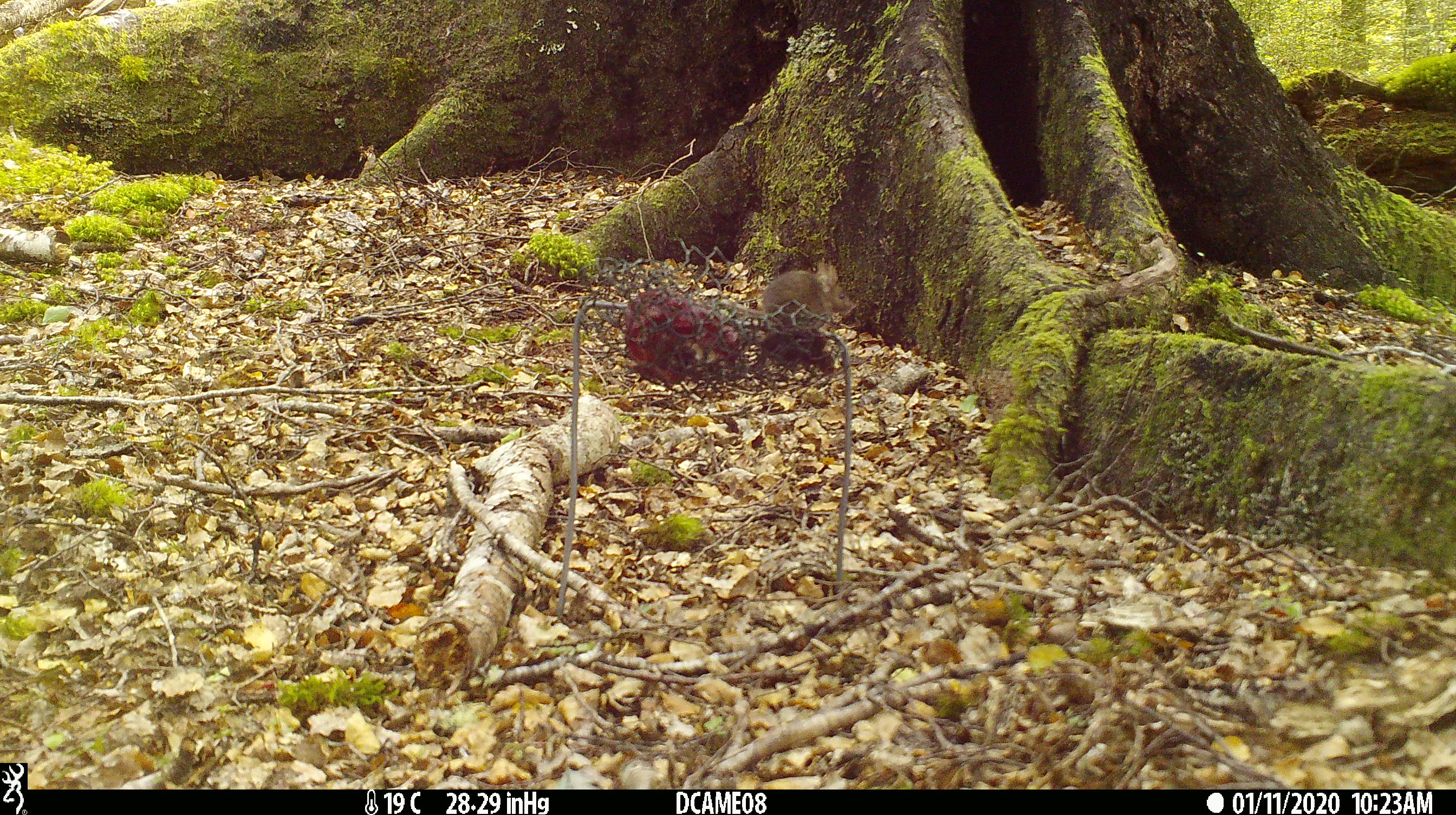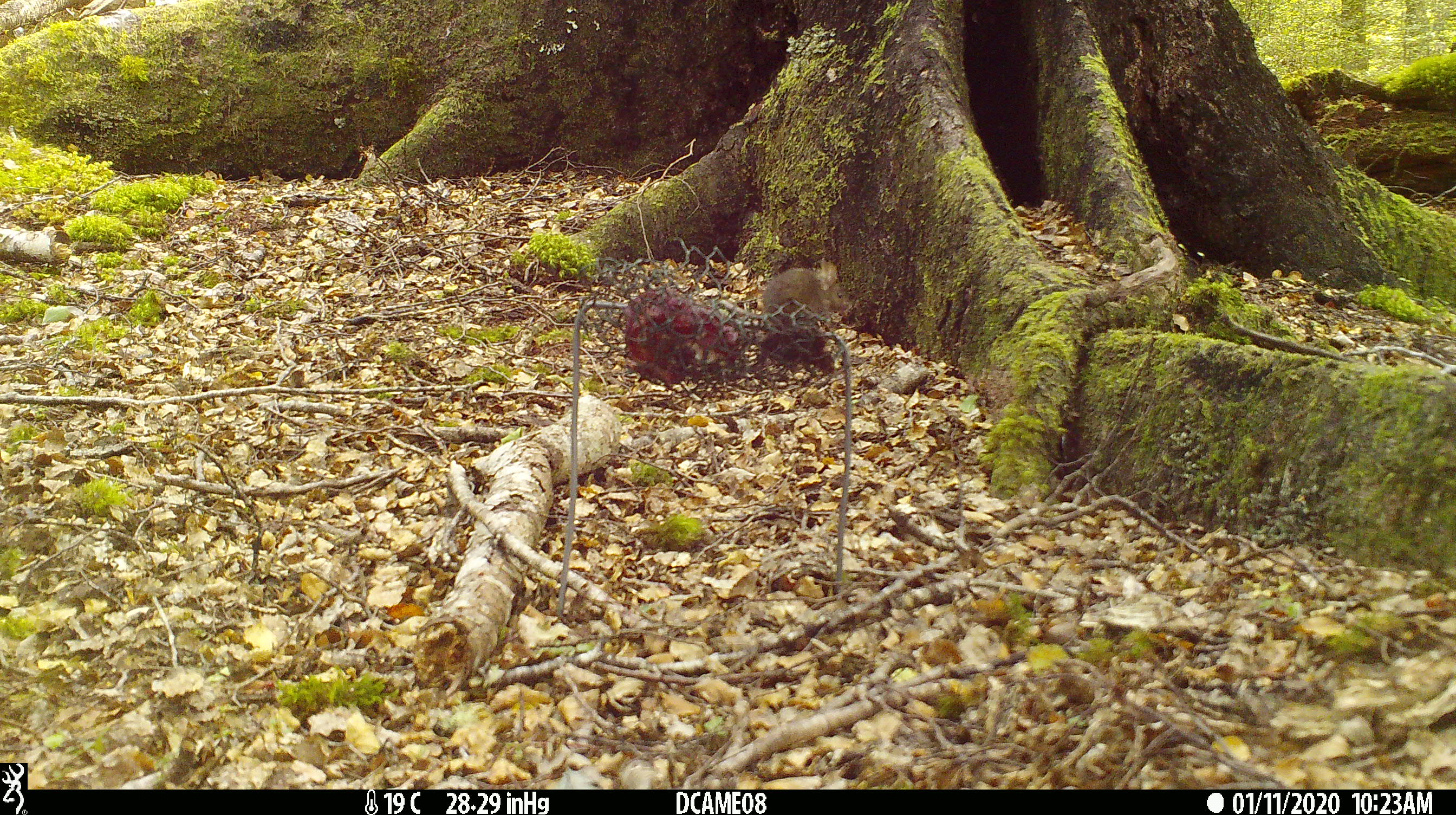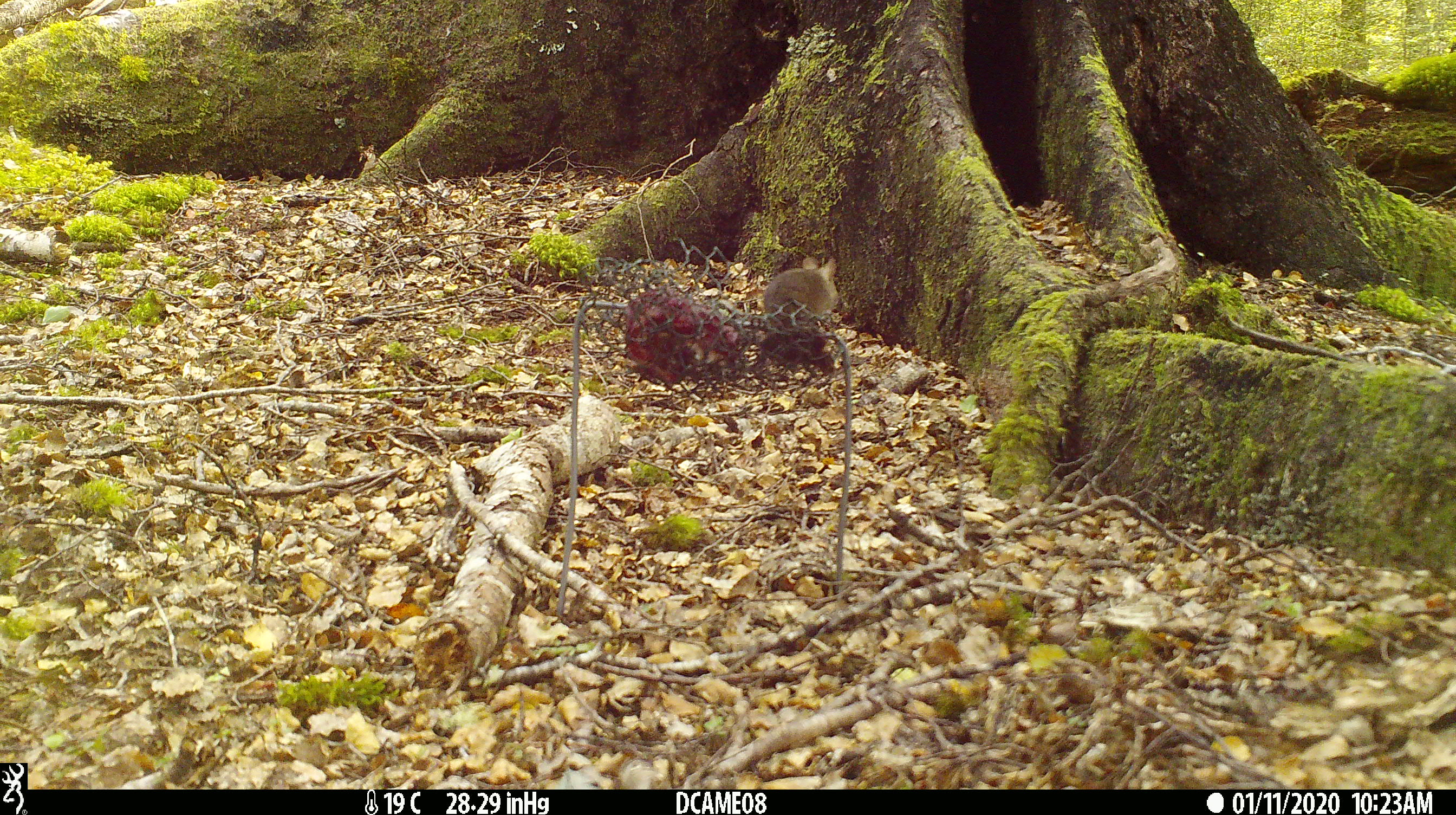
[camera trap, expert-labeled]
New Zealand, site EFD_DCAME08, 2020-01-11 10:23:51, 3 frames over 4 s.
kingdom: Animalia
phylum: Chordata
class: Mammalia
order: Rodentia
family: Muridae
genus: Mus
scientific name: Mus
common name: mouse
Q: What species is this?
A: Mouse (Mus).